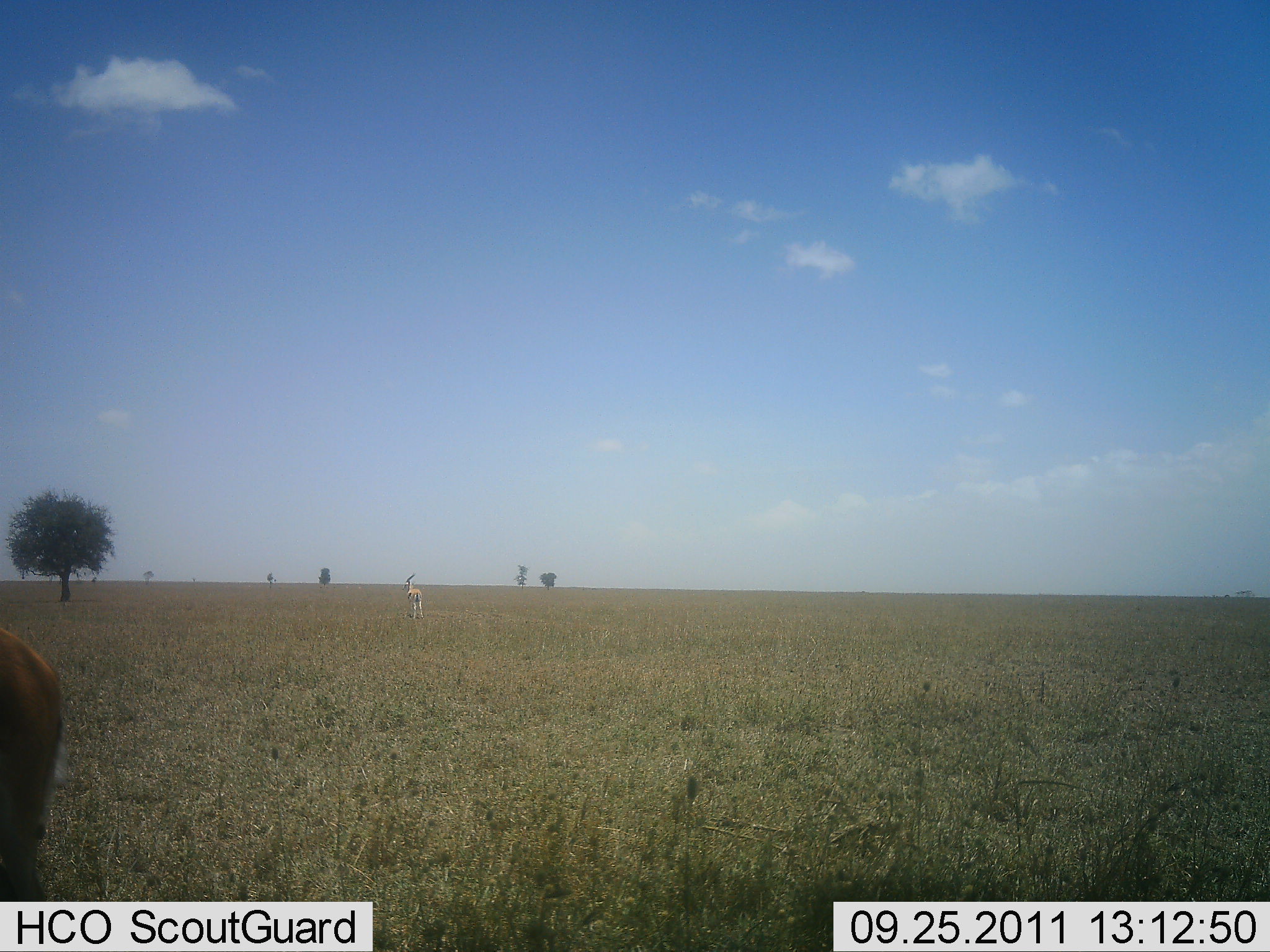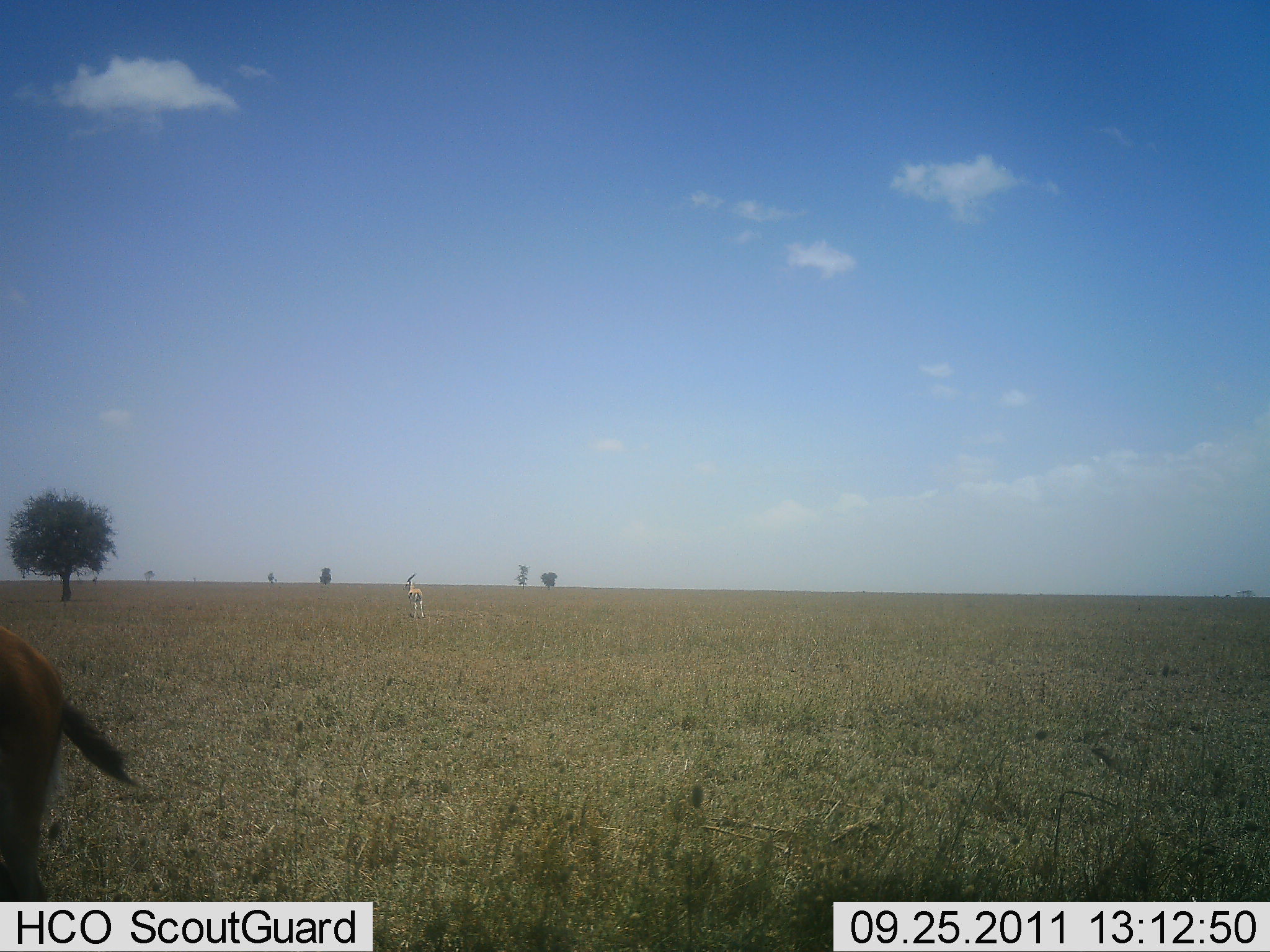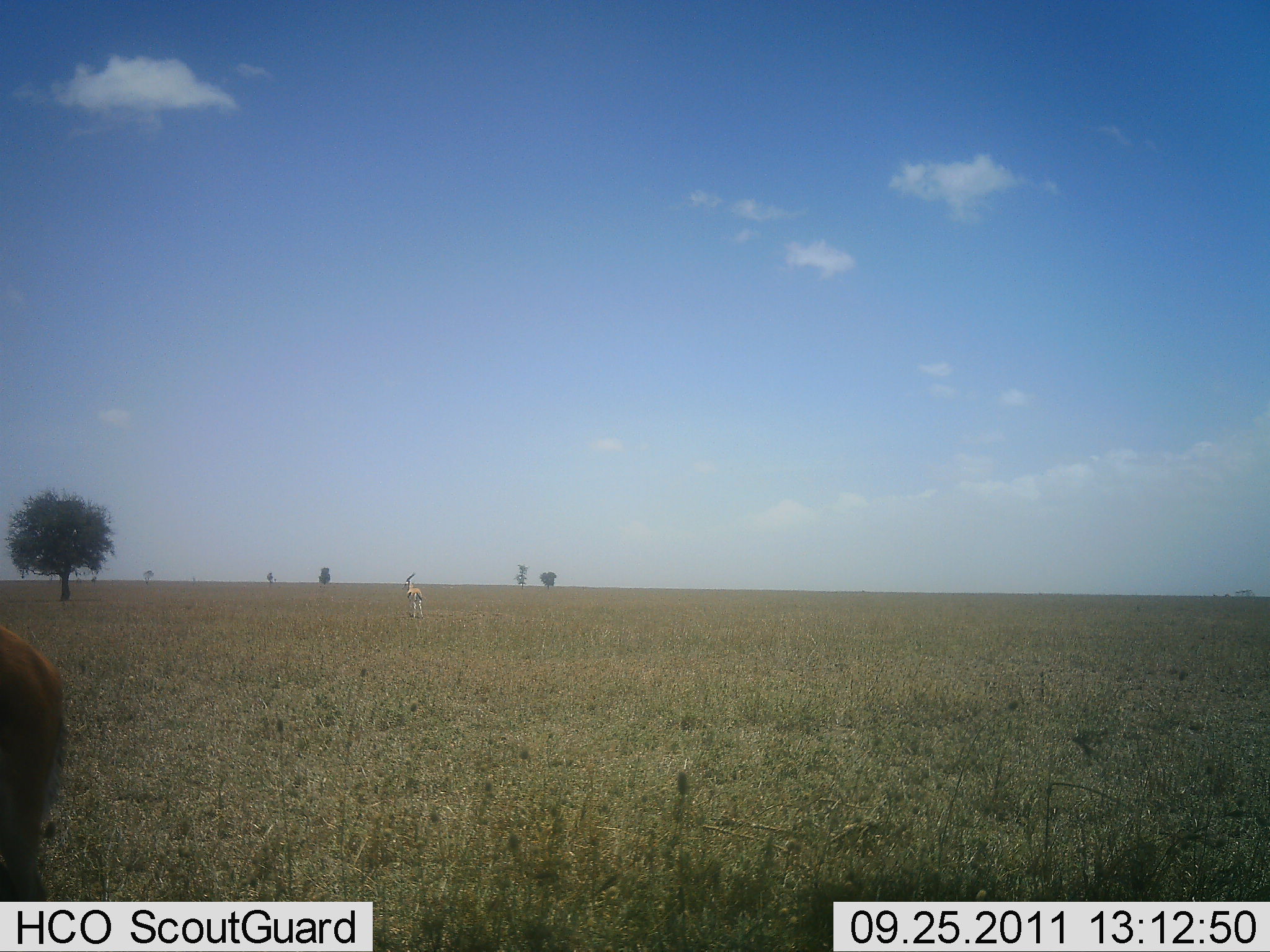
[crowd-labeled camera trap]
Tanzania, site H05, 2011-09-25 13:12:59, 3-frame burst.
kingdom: Animalia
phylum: Chordata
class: Mammalia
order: Artiodactyla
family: Bovidae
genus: Eudorcas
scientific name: Eudorcas thomsonii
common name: thomson's gazelle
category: gazellethomsons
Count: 2.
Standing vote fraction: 100%.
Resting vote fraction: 0%.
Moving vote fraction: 0%.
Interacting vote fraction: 0%.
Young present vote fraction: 0%.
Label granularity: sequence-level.